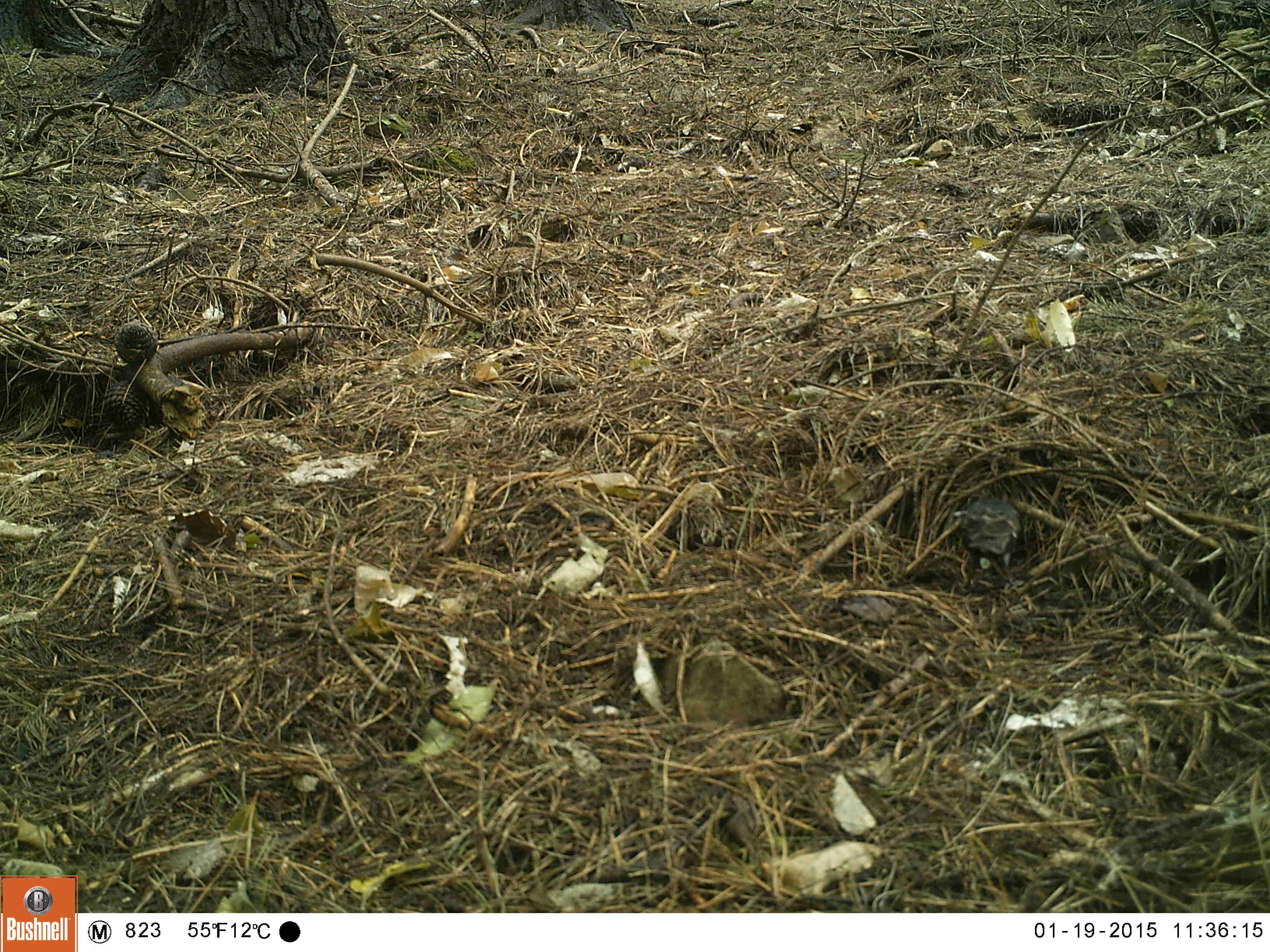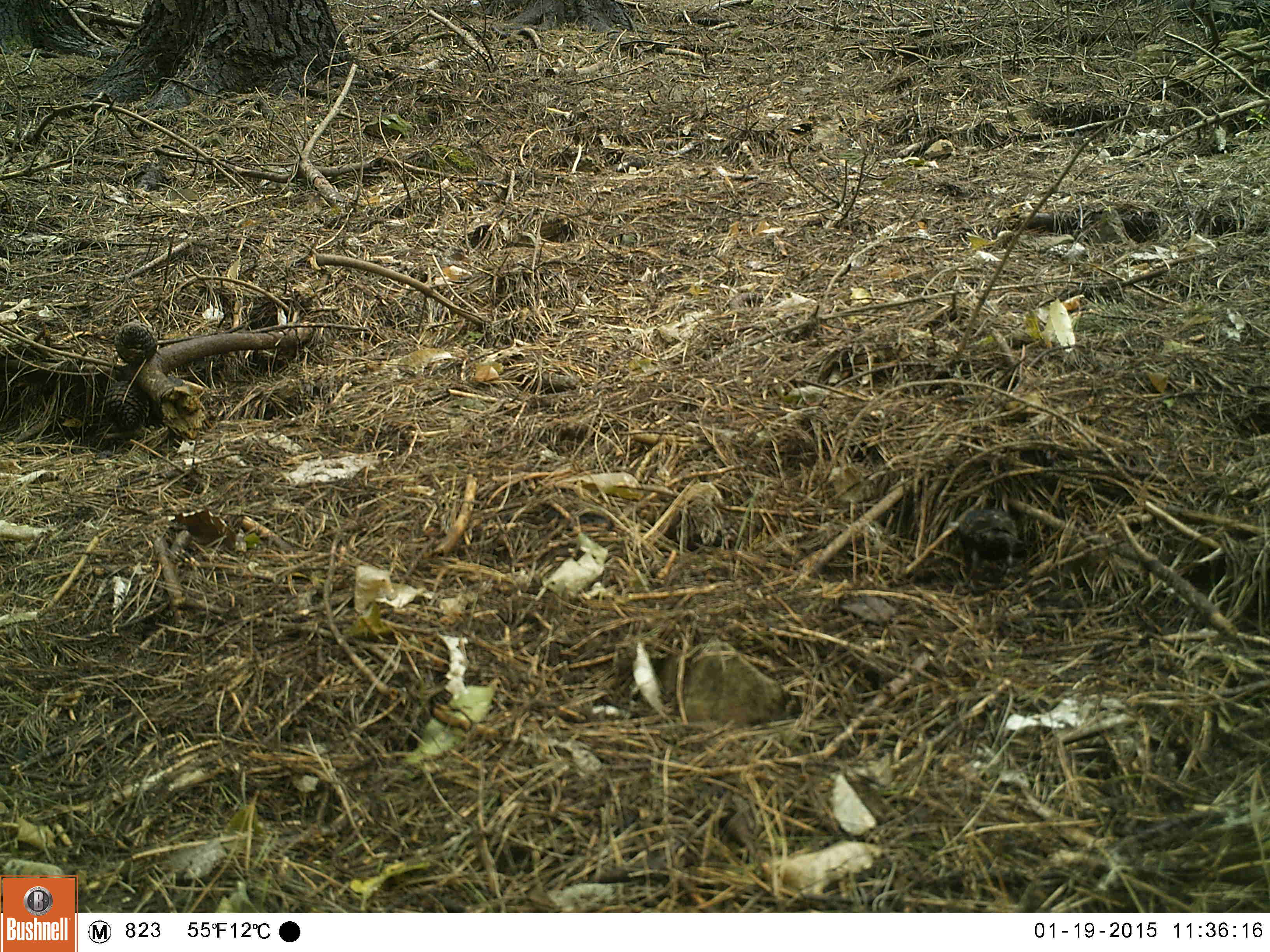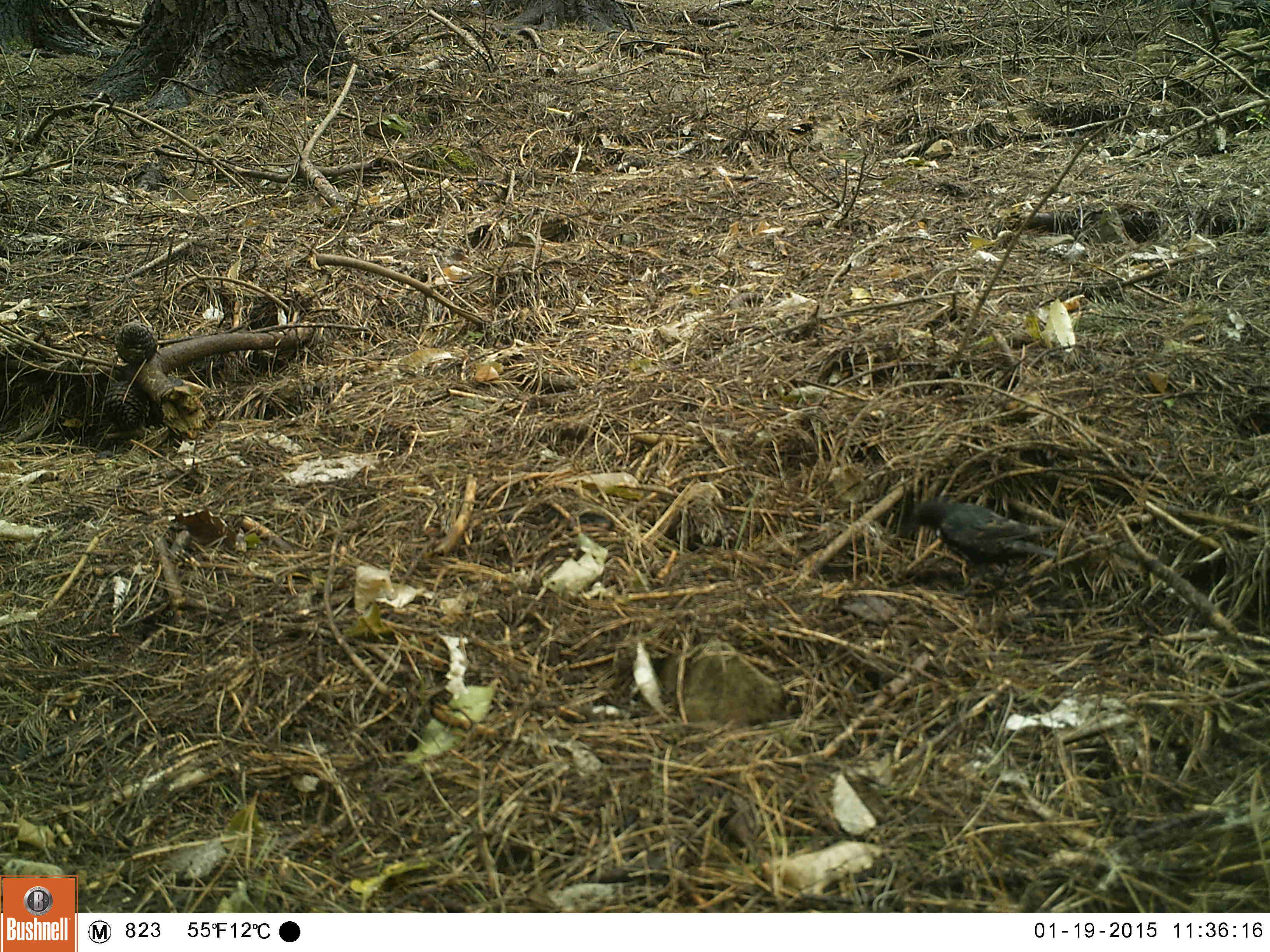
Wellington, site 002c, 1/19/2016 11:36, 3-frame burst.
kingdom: Animalia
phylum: Chordata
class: Aves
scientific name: Aves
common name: bird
Bird (Aves).